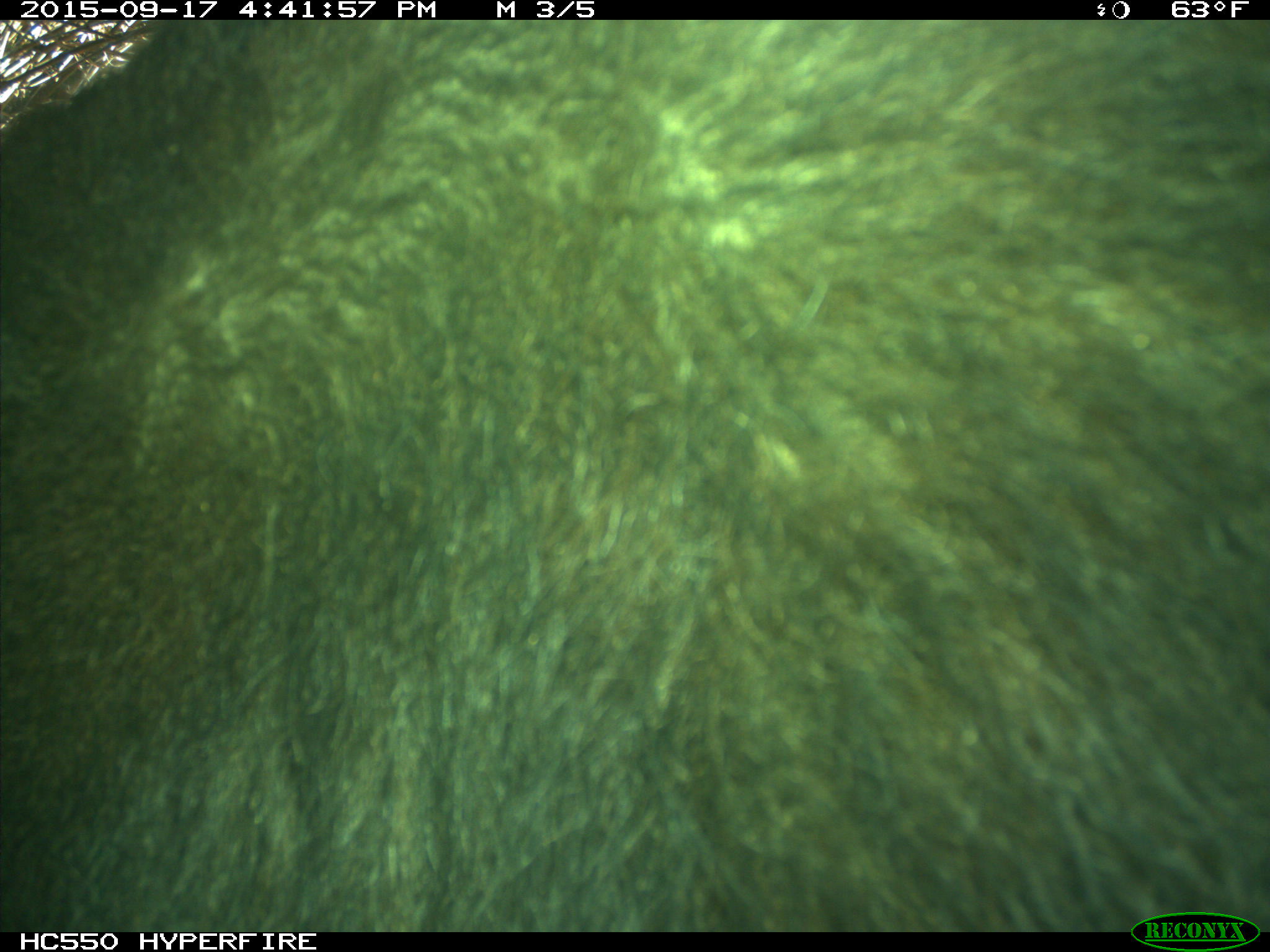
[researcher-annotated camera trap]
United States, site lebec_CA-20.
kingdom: Animalia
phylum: Chordata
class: Mammalia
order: Carnivora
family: Ursidae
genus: Ursus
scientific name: Ursus americanus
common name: american black bear